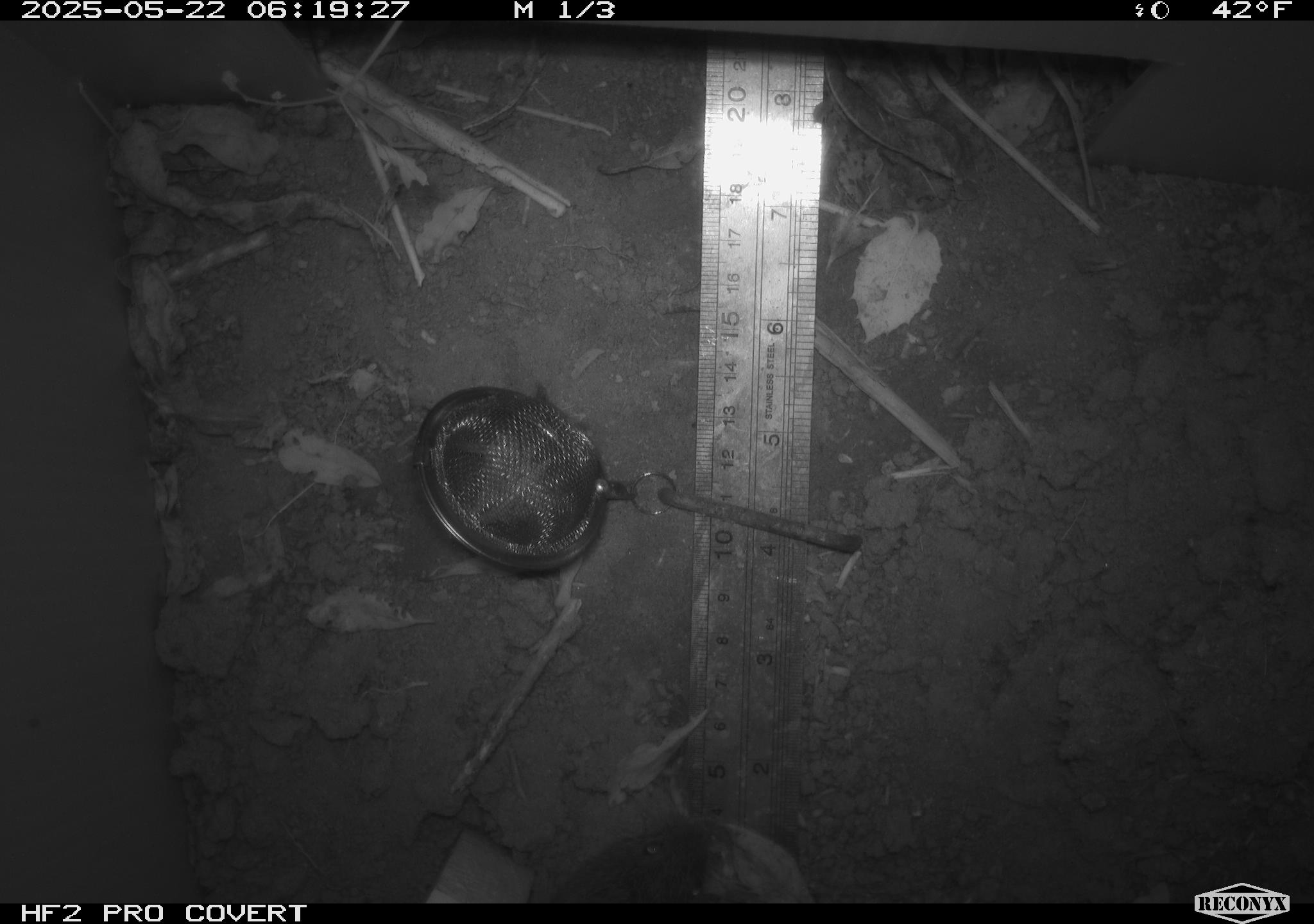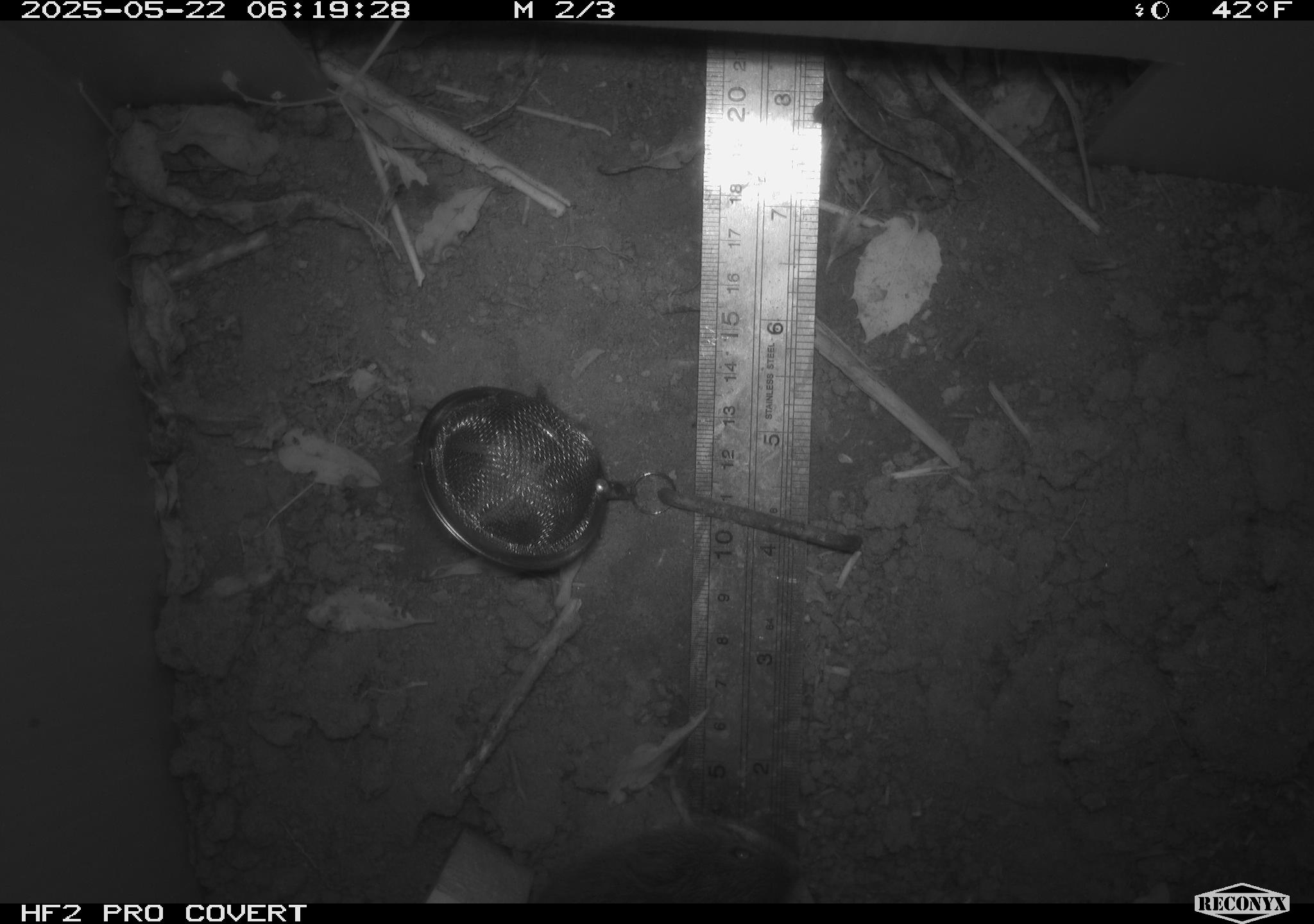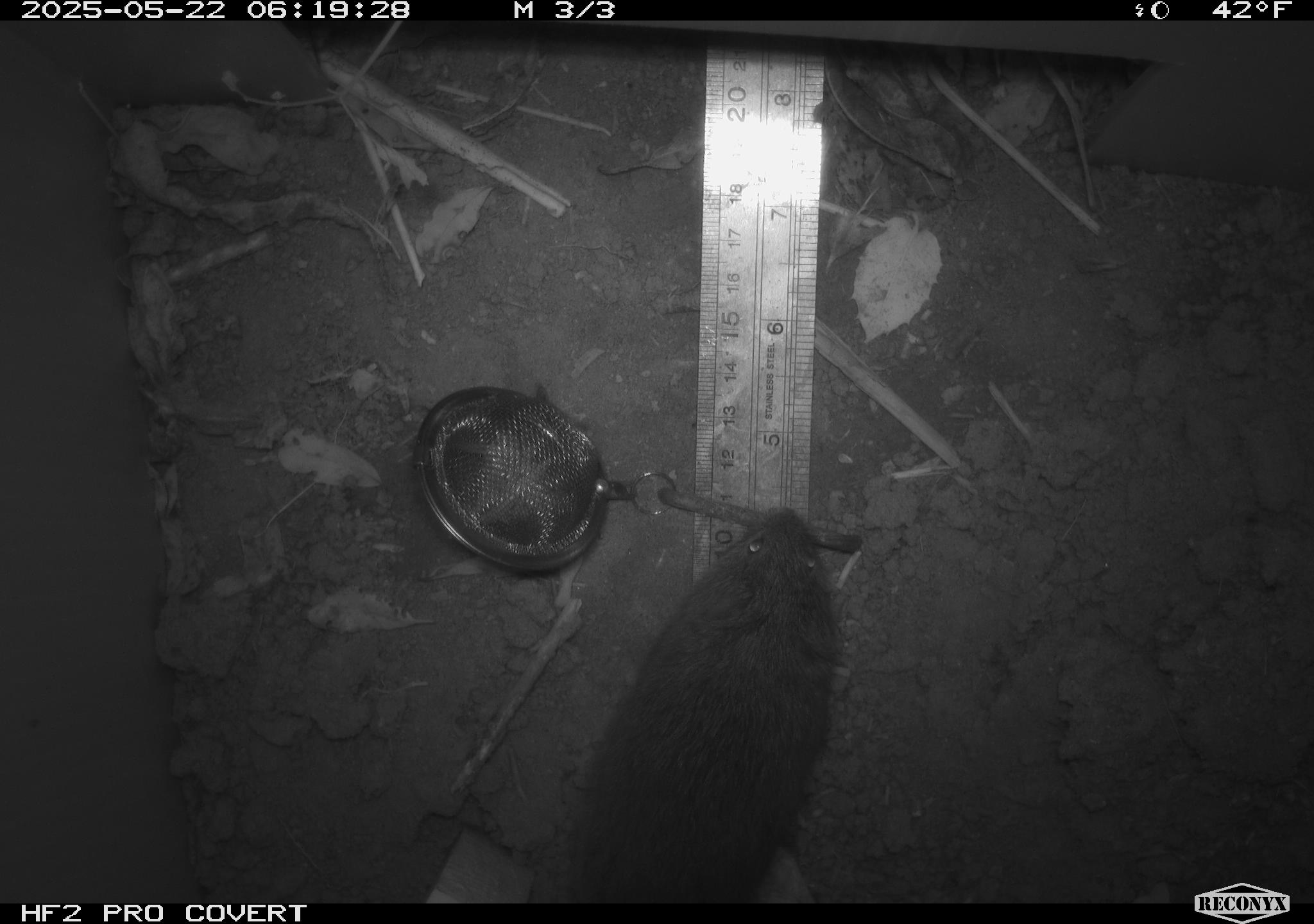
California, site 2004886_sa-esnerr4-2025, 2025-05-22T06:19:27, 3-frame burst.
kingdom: Animalia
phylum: Chordata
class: Mammalia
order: Rodentia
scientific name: Rodentia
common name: rodent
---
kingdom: Animalia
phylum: Chordata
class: Mammalia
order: Rodentia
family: Cricetidae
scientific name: Arvicolinae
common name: voles, lemmings, and muskrats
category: arvicolinae subfamily